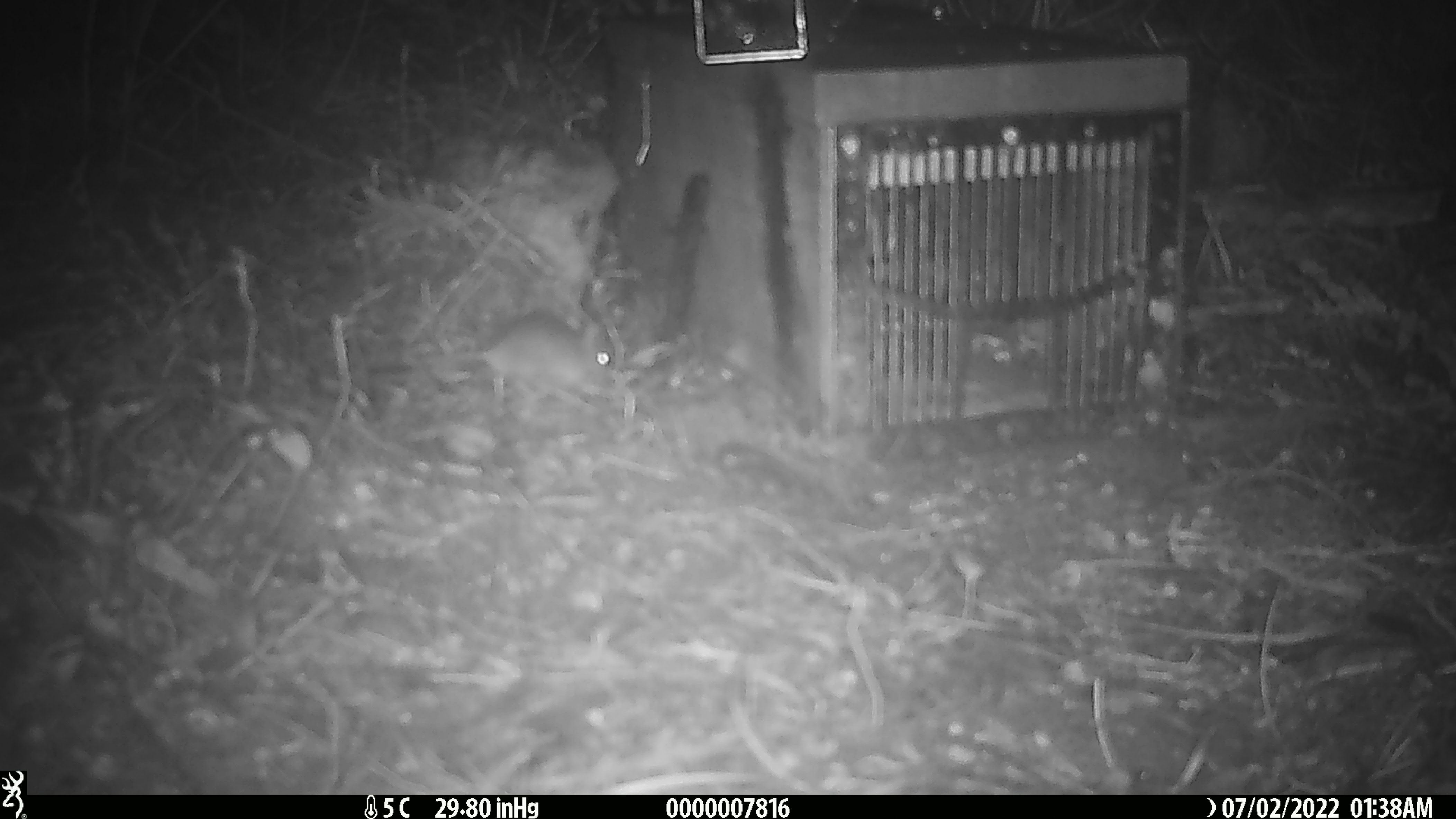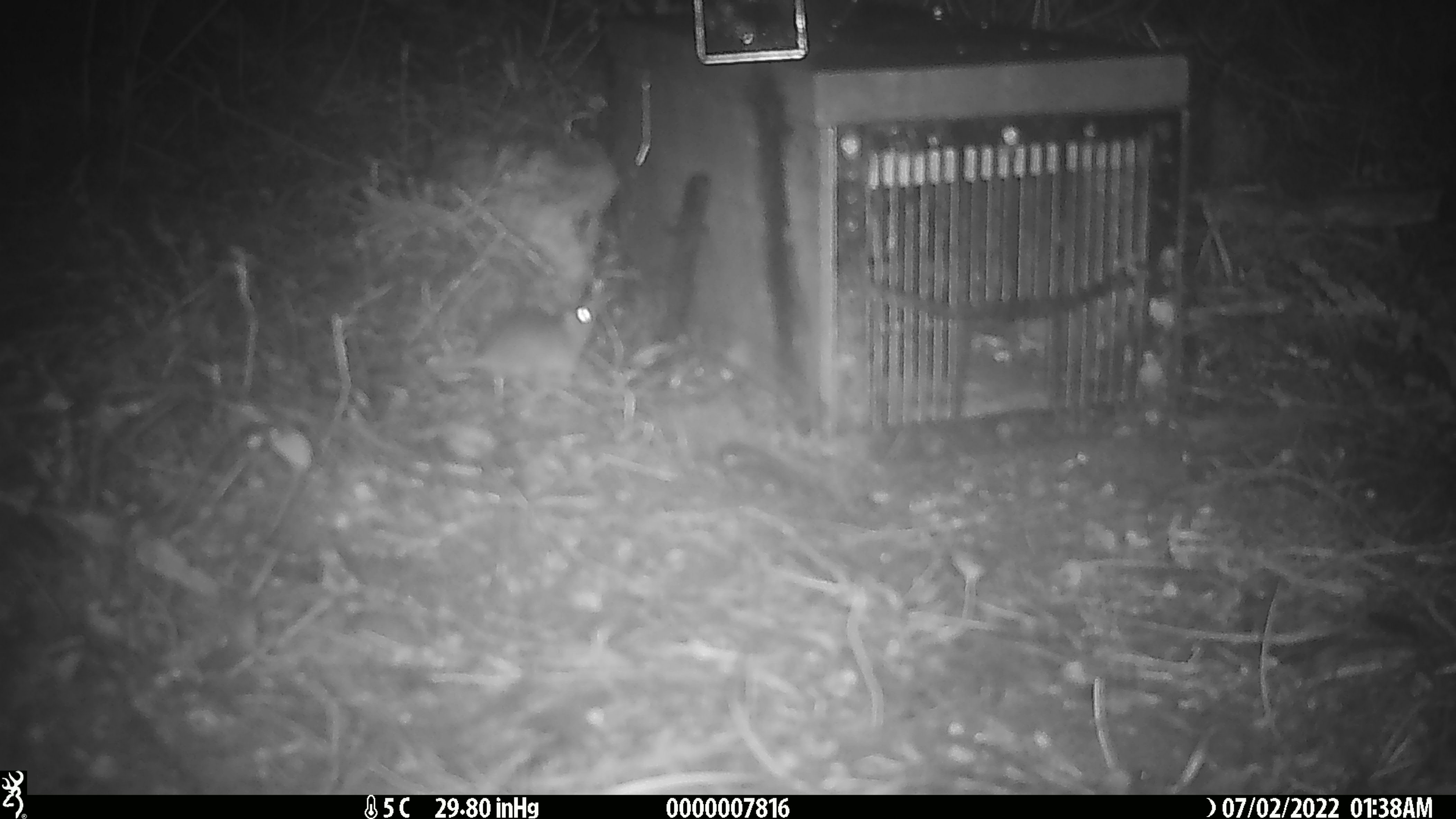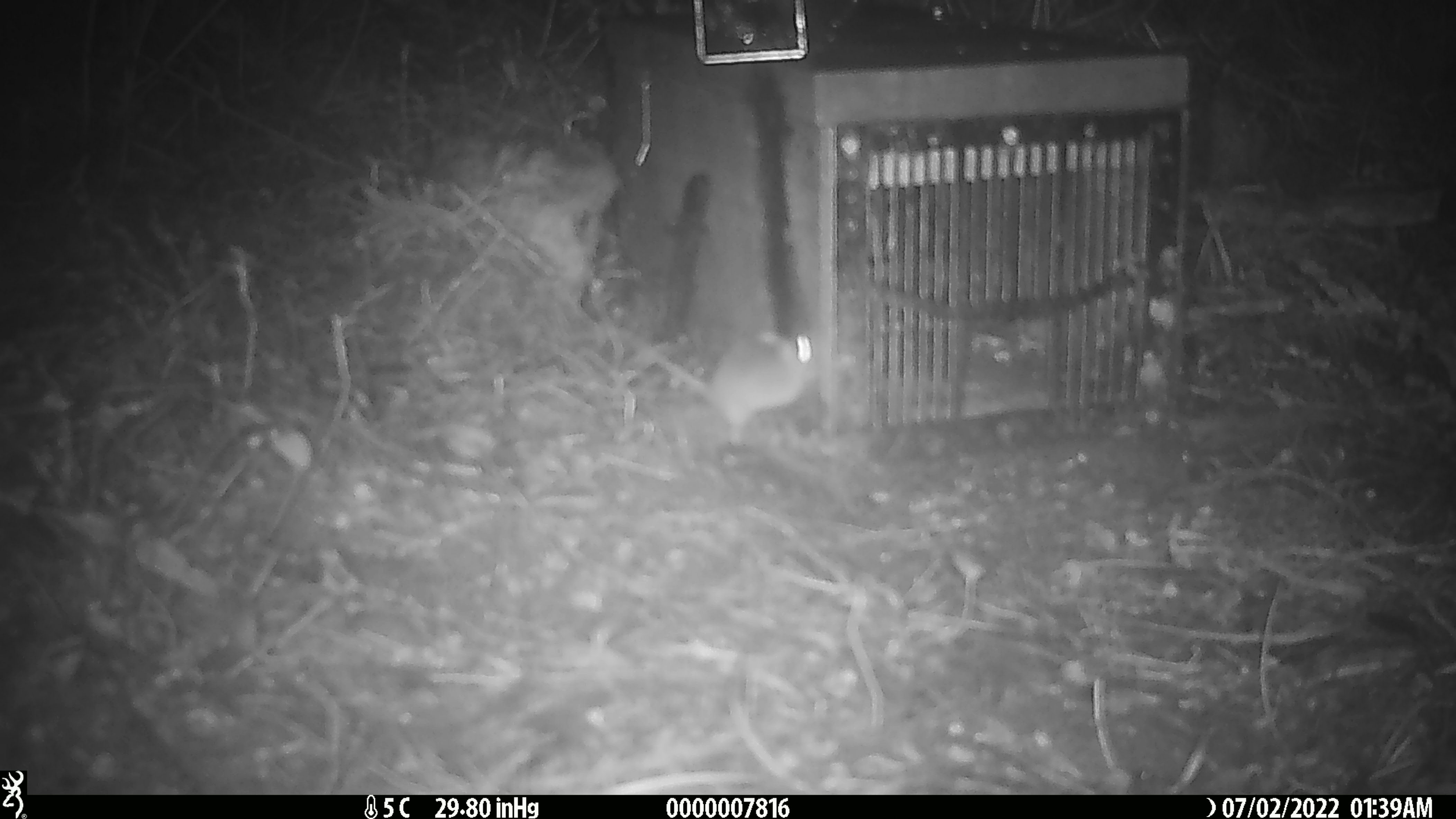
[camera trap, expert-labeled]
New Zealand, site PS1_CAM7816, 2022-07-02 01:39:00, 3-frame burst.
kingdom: Animalia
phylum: Chordata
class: Mammalia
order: Rodentia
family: Muridae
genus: Mus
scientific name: Mus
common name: mouse